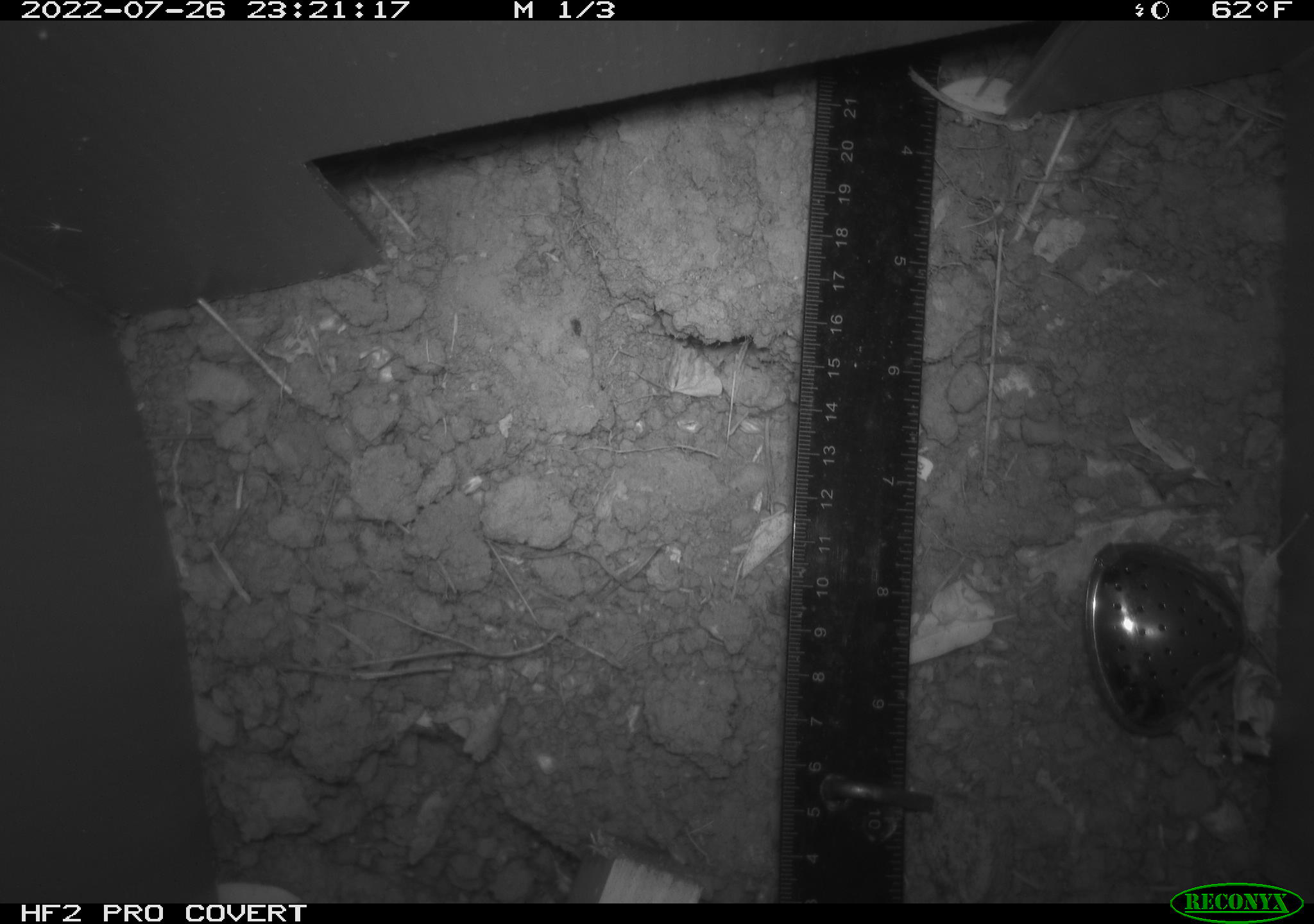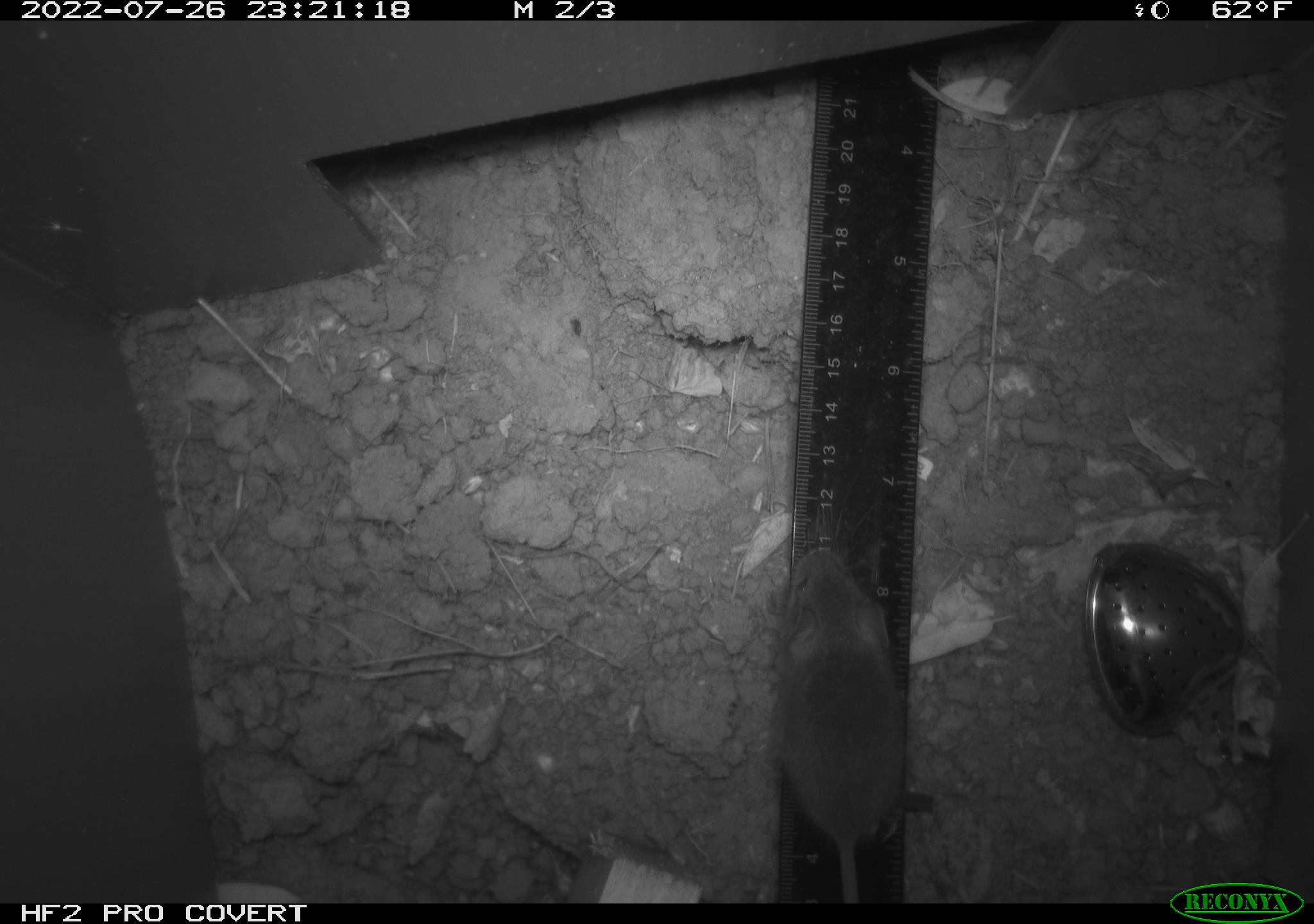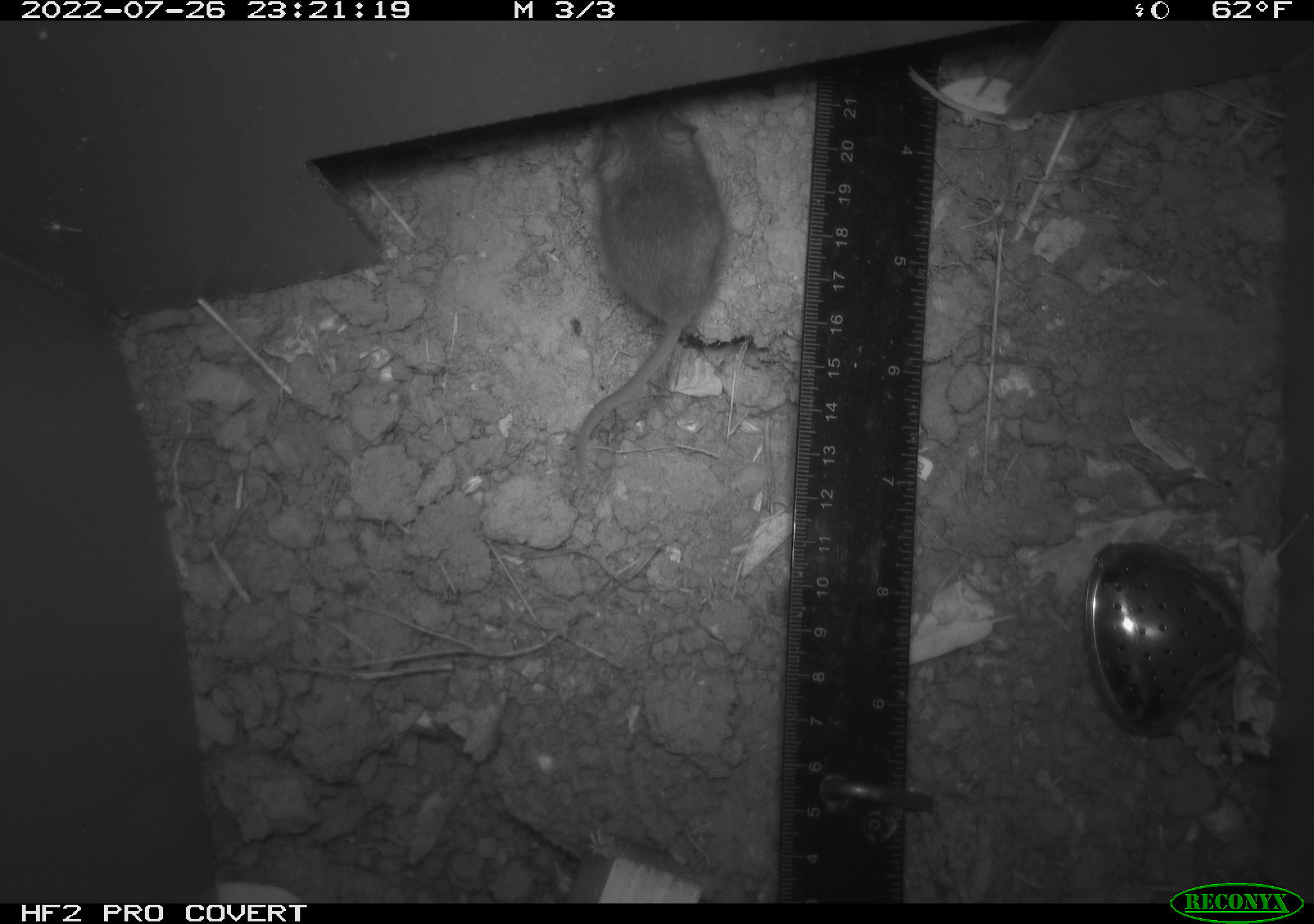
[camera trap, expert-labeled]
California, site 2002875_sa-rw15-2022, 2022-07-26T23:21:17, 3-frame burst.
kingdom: Animalia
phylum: Chordata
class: Mammalia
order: Rodentia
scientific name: Rodentia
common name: mouse species